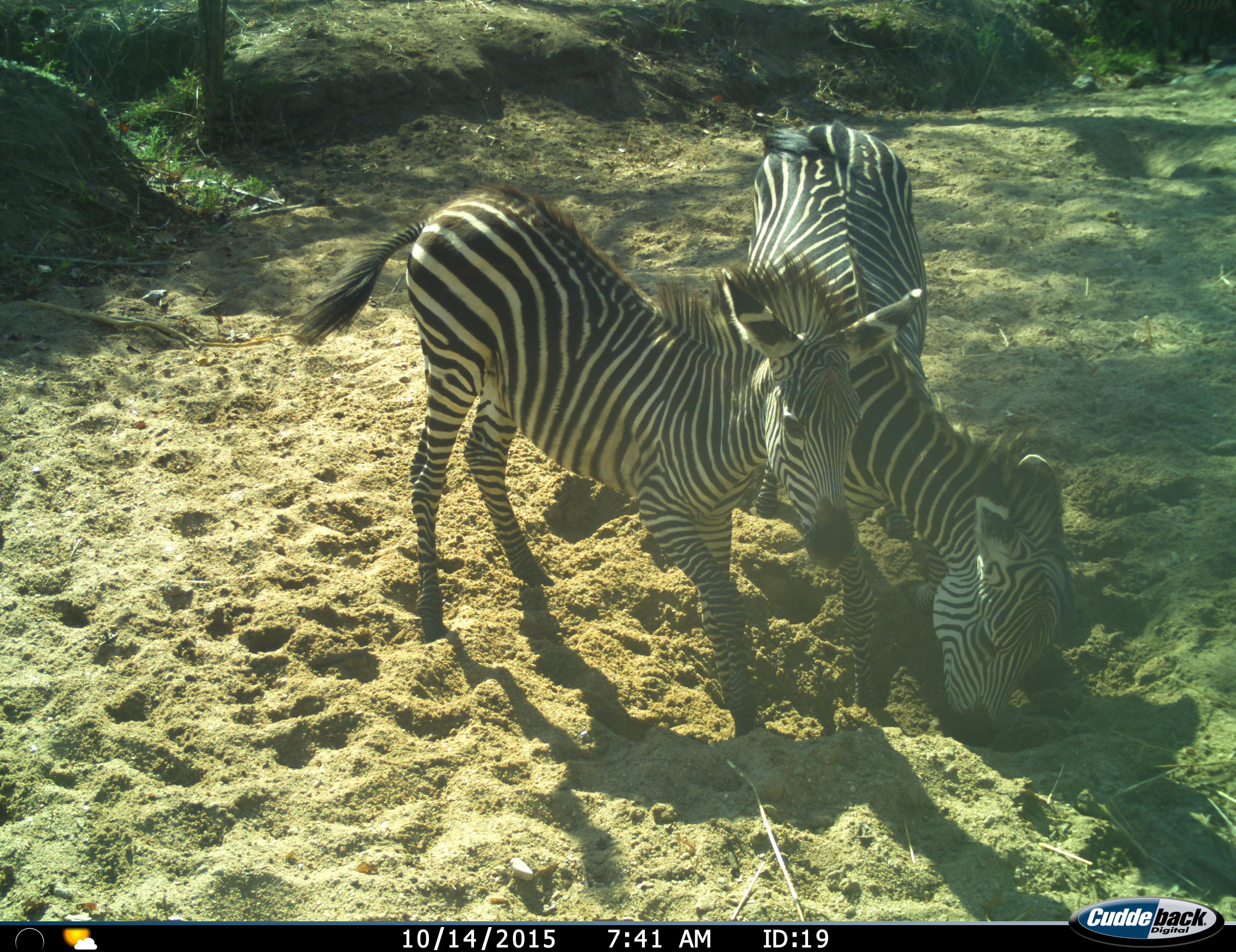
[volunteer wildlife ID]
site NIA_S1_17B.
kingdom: Animalia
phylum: Chordata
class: Mammalia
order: Perissodactyla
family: Equidae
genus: Equus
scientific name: Equus quagga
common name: plains zebra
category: zebraplains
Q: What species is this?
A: Zebraplains (plains zebra) (Equus quagga).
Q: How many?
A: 2.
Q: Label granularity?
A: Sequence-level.